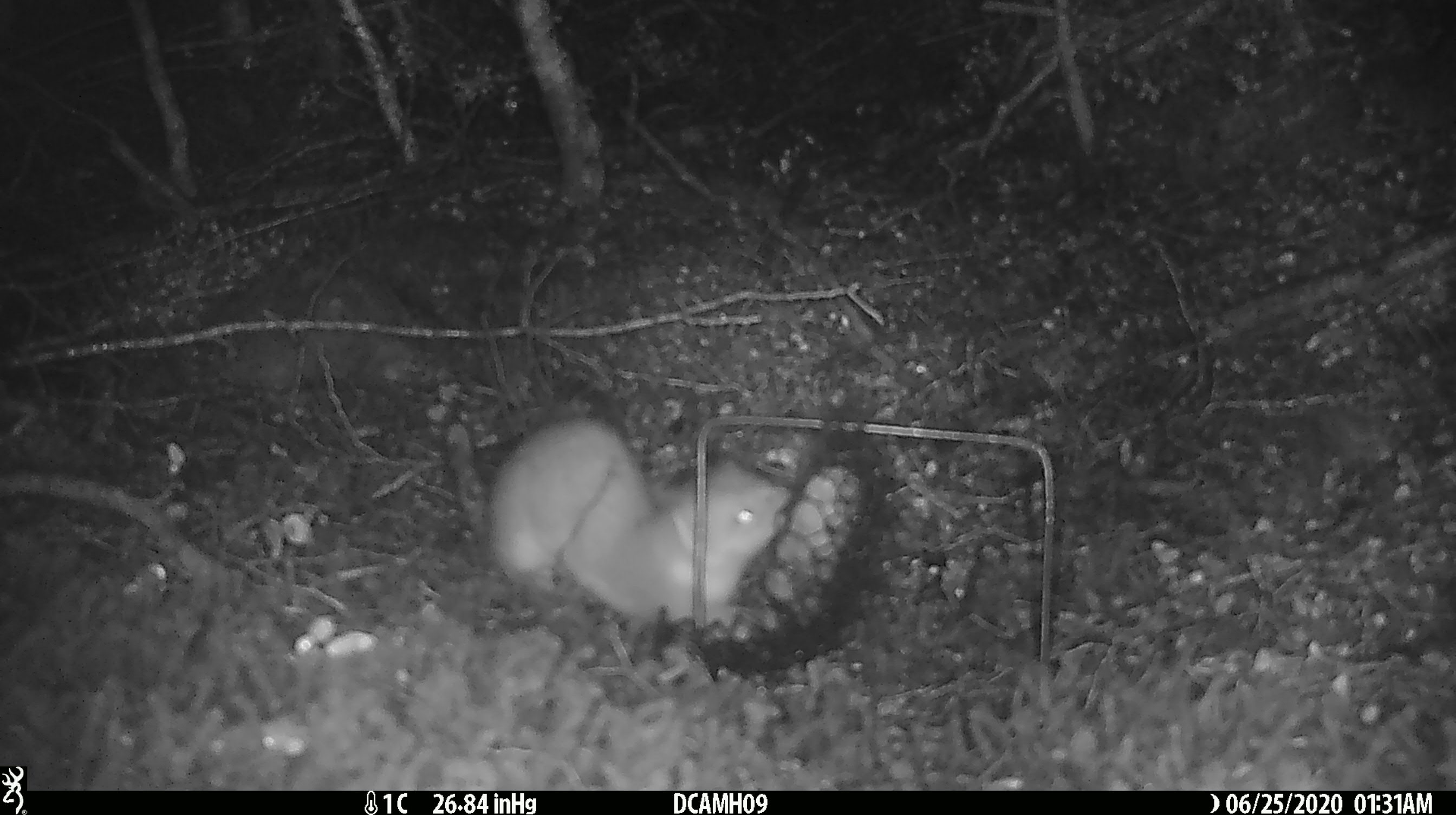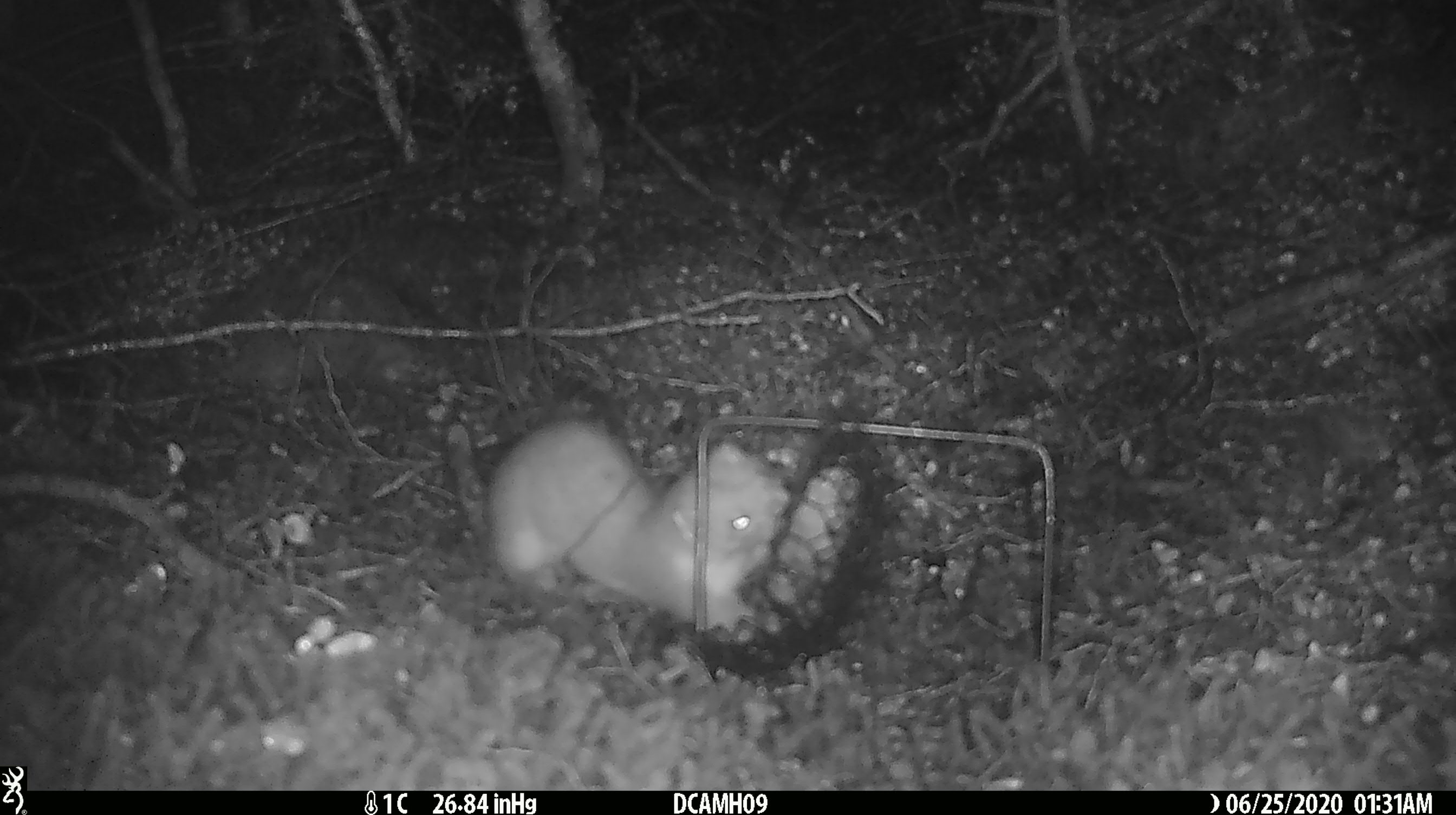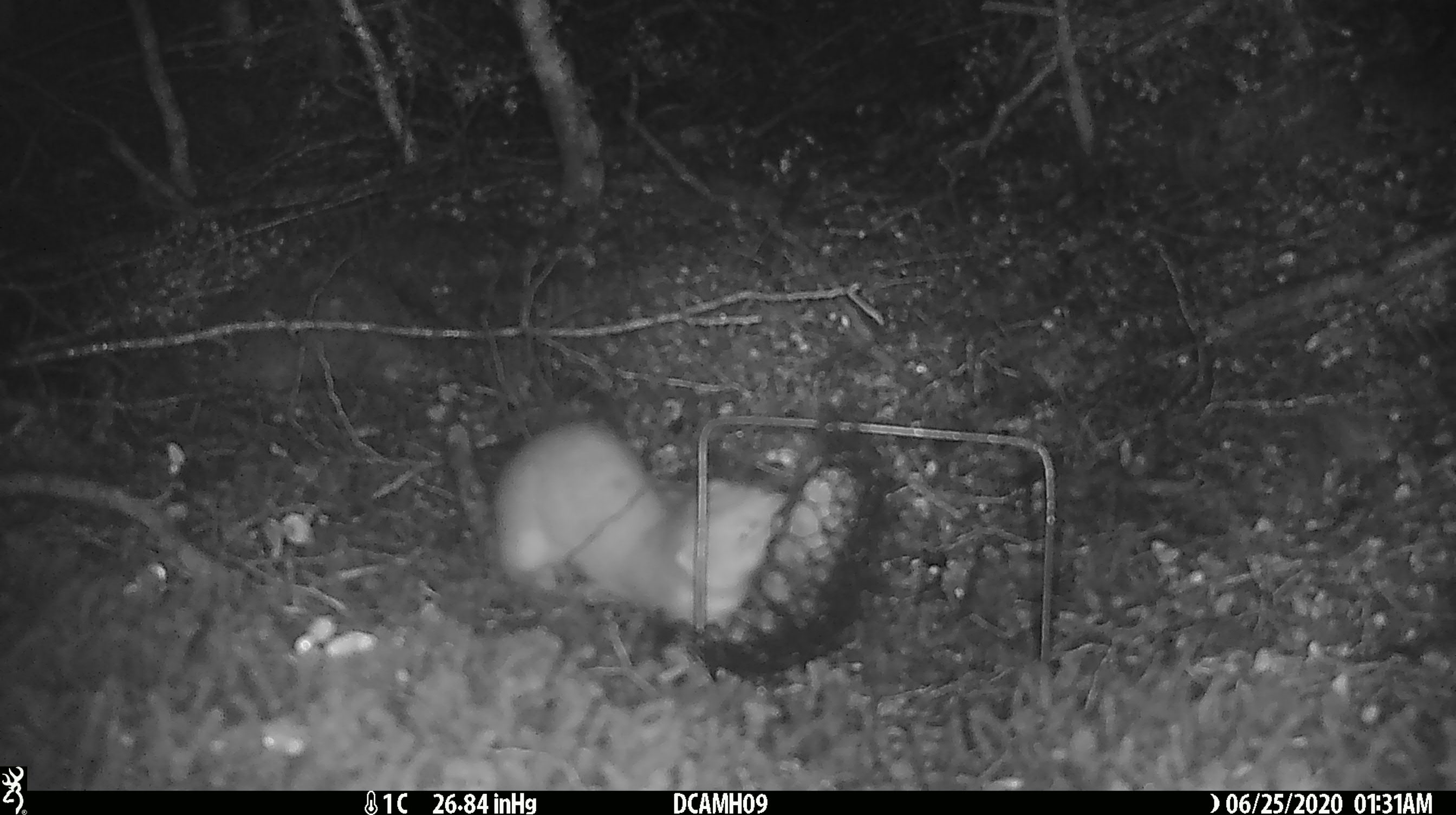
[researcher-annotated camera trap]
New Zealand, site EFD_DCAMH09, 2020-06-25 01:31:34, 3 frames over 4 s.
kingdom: Animalia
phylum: Chordata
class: Mammalia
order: Carnivora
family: Mustelidae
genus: Mustela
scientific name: Mustela erminea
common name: stoat